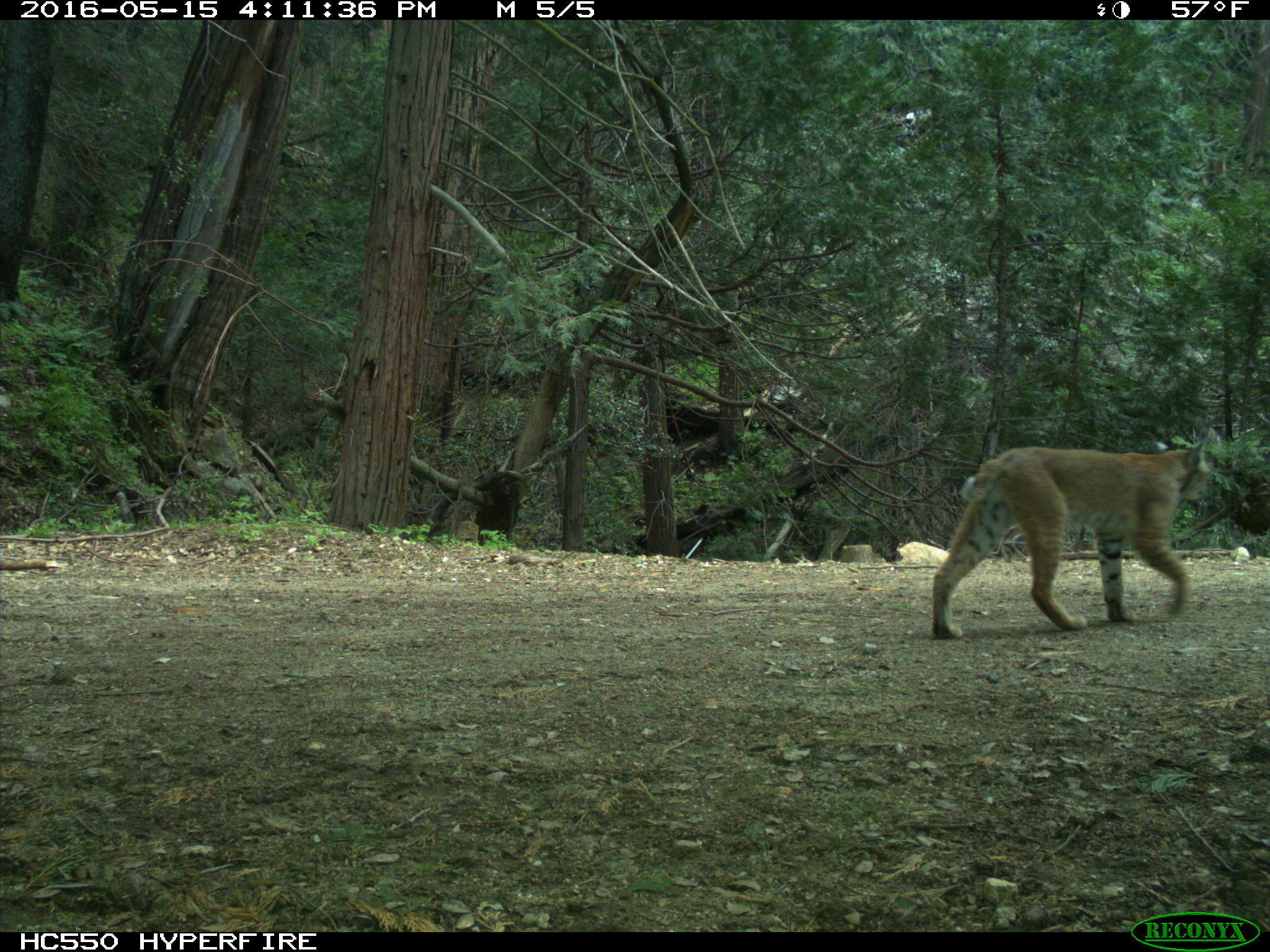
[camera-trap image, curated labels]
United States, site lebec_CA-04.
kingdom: Animalia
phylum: Chordata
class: Mammalia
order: Carnivora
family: Felidae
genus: Lynx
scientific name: Lynx rufus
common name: bobcat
Lynx rufus (bobcat).